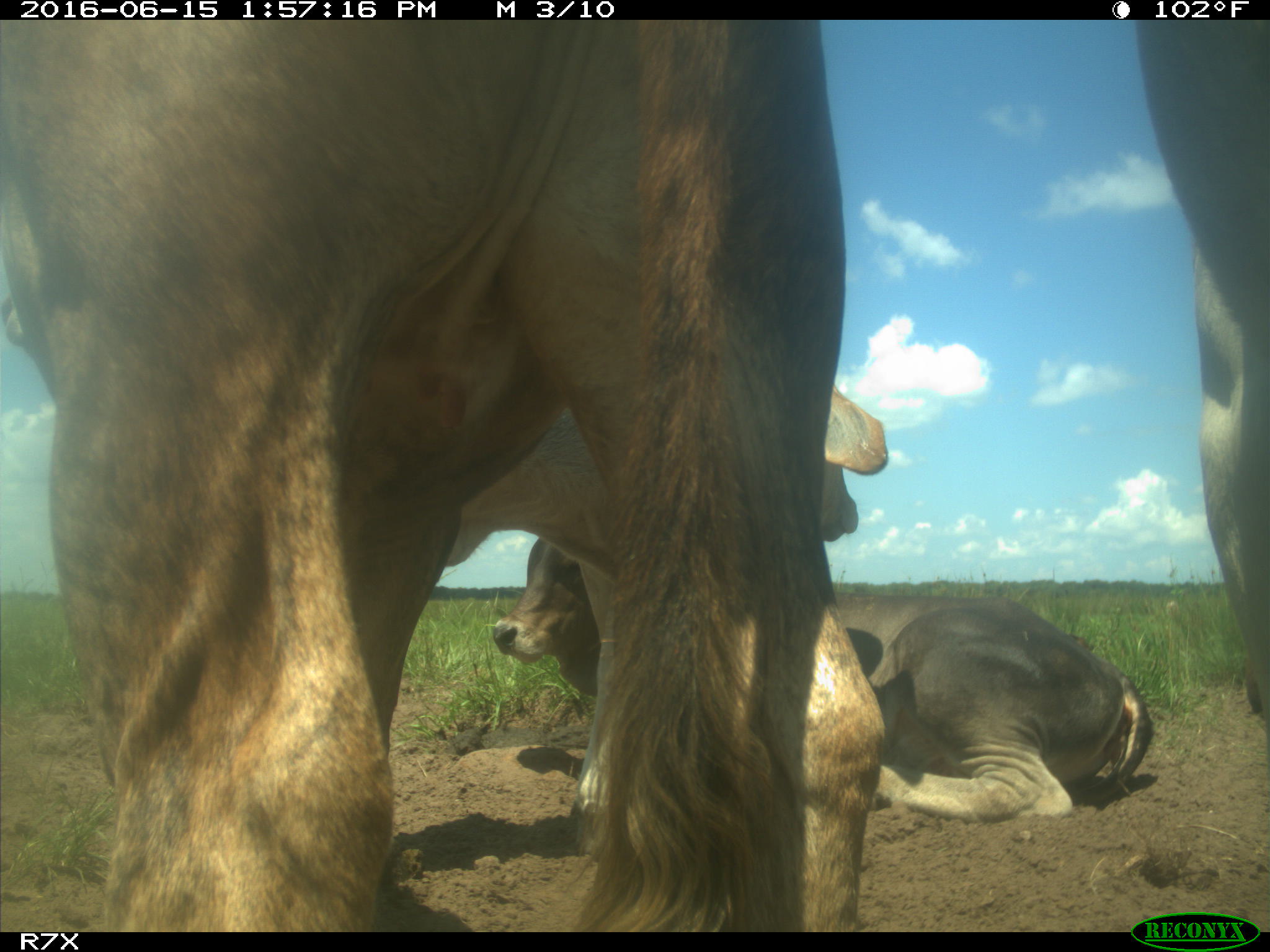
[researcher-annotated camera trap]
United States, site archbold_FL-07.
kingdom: Animalia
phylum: Chordata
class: Mammalia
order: Artiodactyla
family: Bovidae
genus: Bos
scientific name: Bos taurus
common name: domestic cow